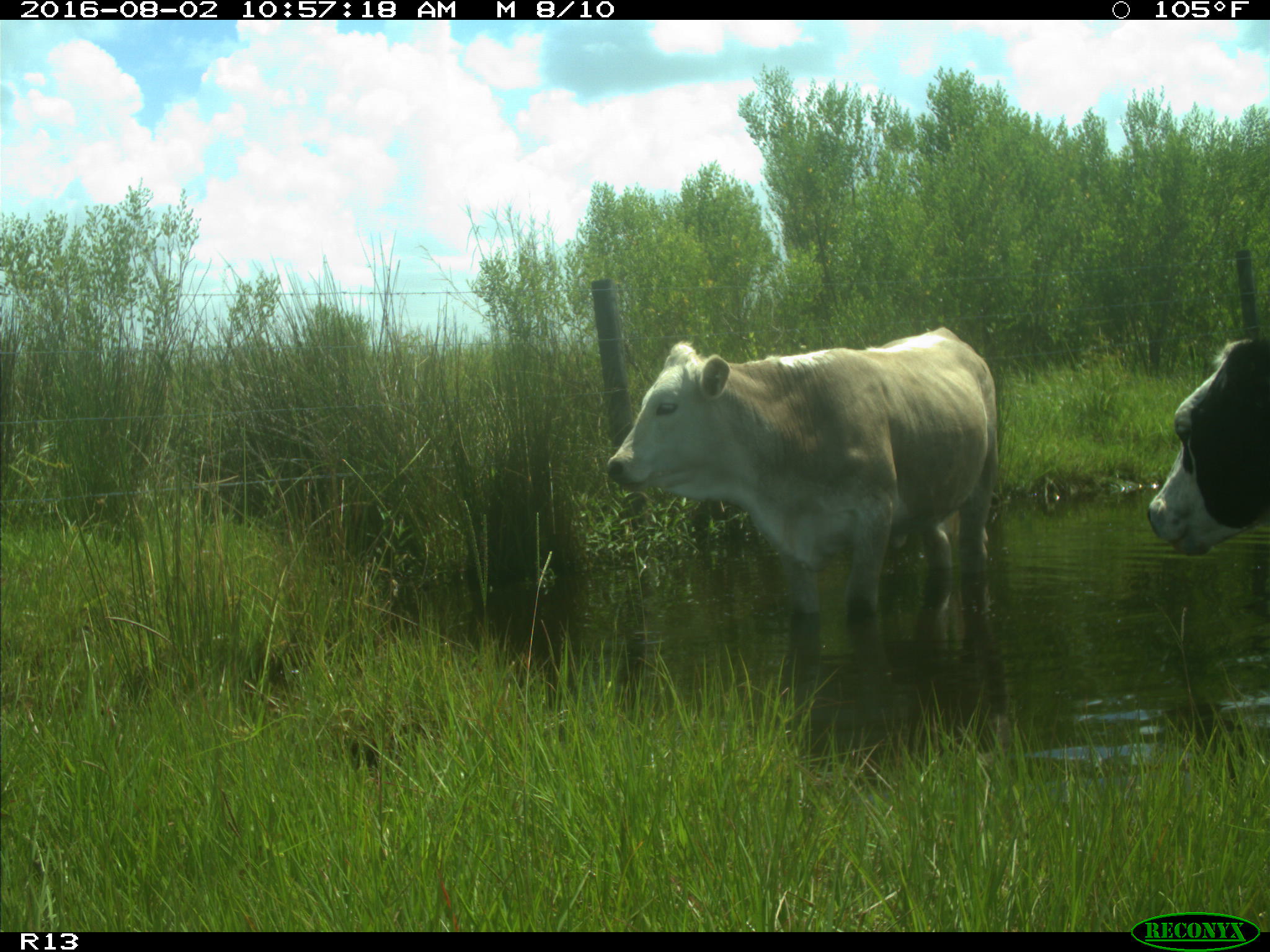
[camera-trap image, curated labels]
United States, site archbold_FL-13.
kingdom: Animalia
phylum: Chordata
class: Mammalia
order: Artiodactyla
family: Bovidae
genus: Bos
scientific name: Bos taurus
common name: domestic cow